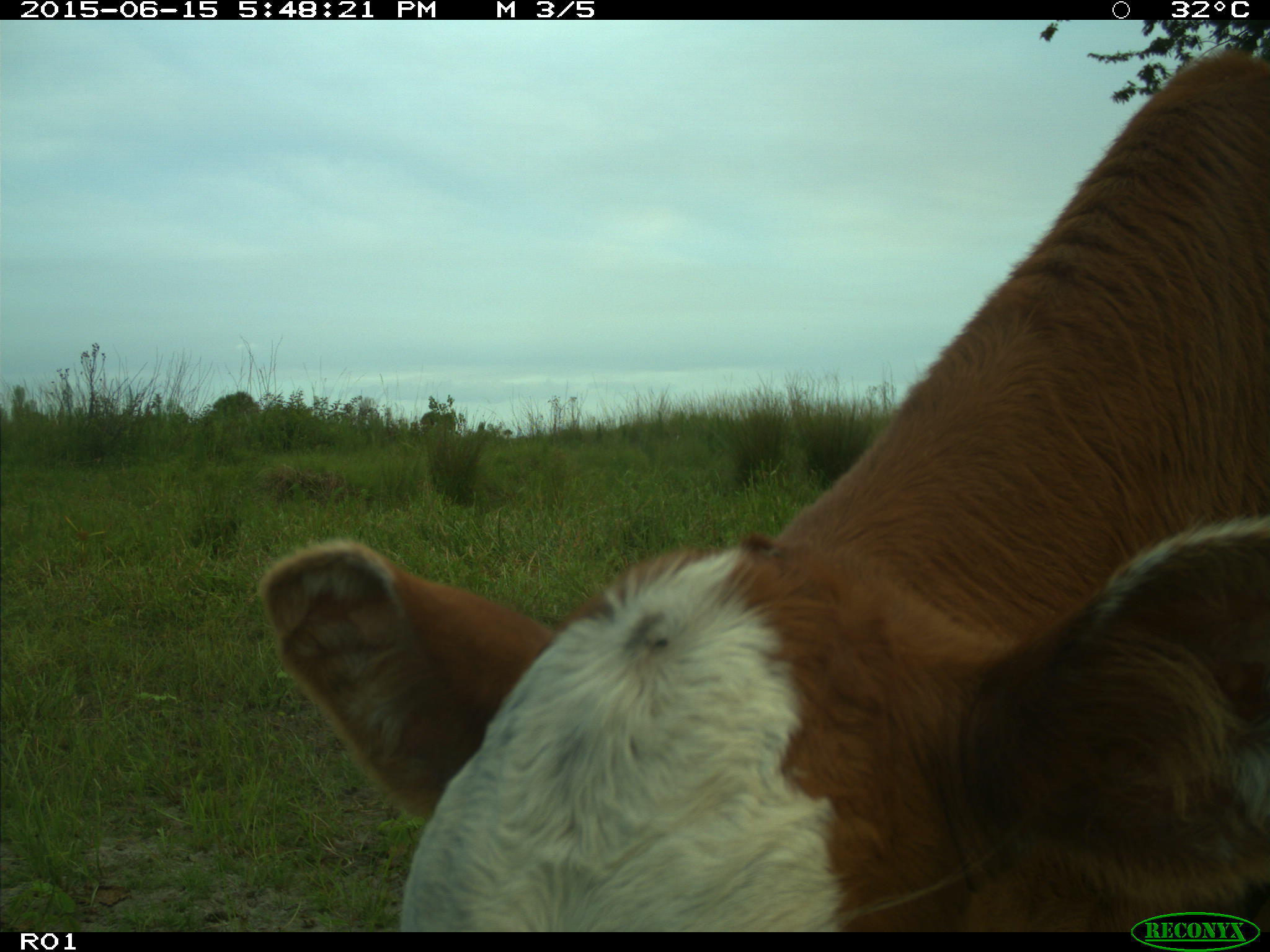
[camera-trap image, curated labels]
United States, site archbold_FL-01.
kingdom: Animalia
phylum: Chordata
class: Mammalia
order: Artiodactyla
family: Bovidae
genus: Bos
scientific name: Bos taurus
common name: domestic cow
Bos taurus (domestic cow).